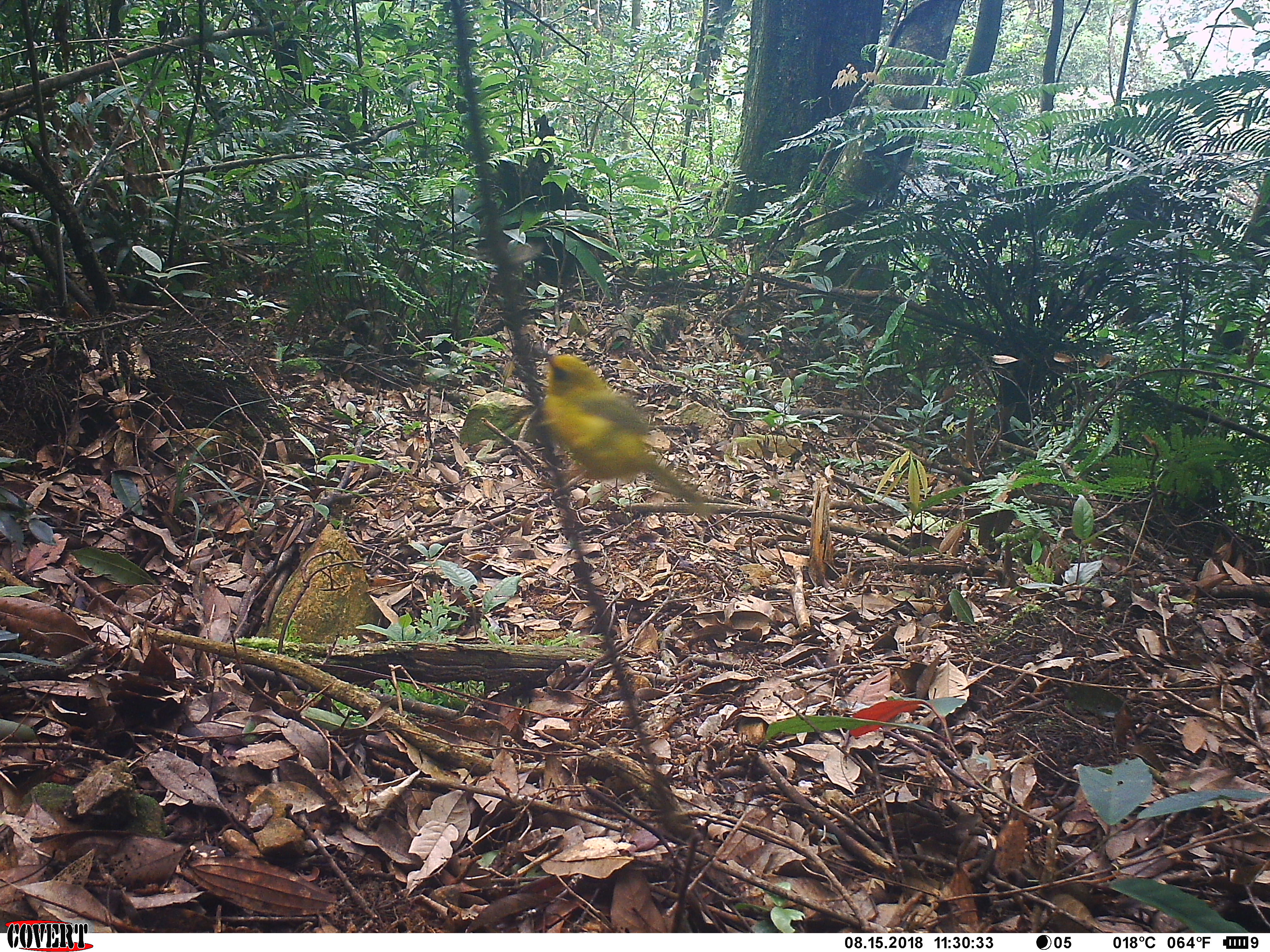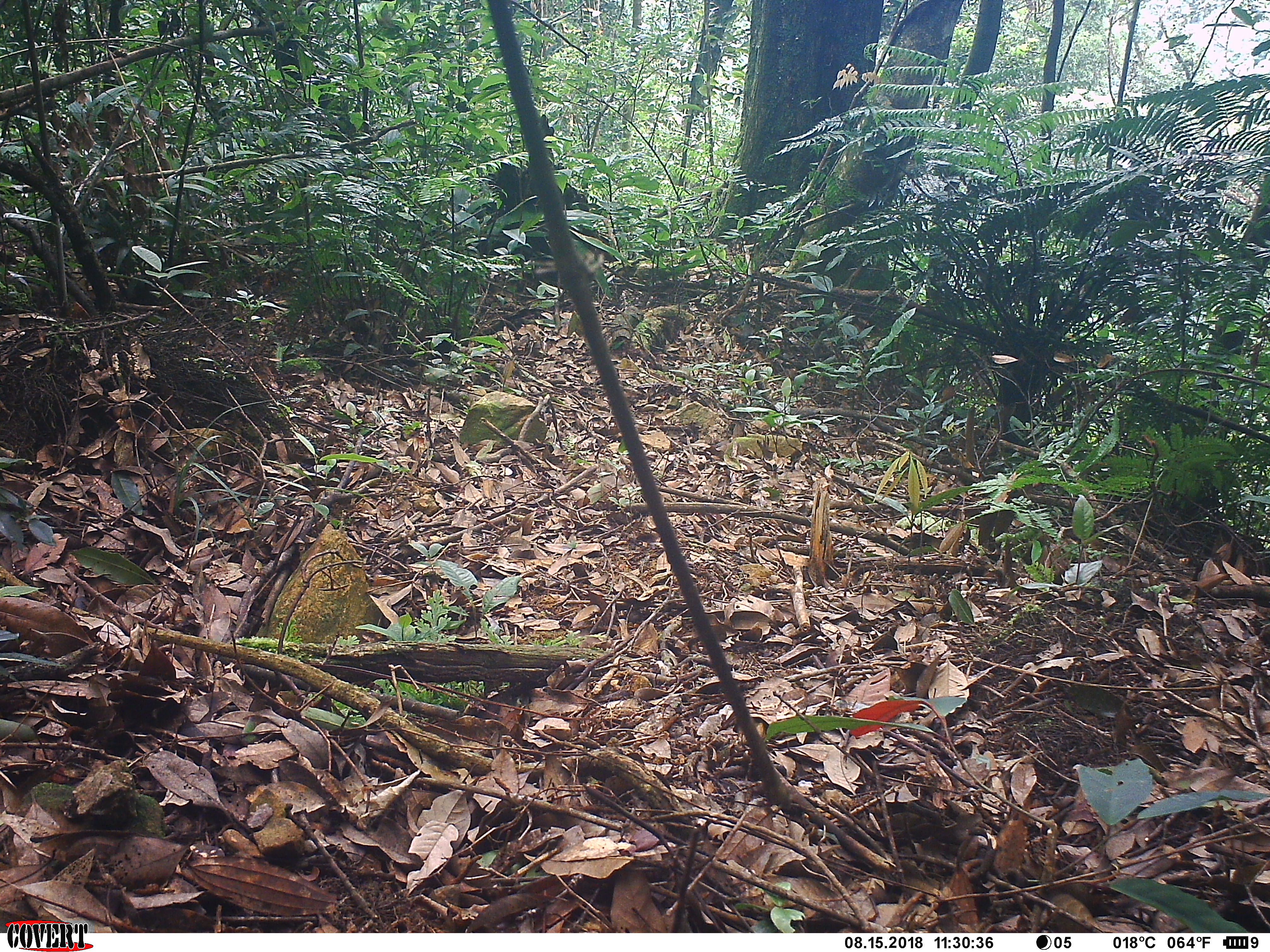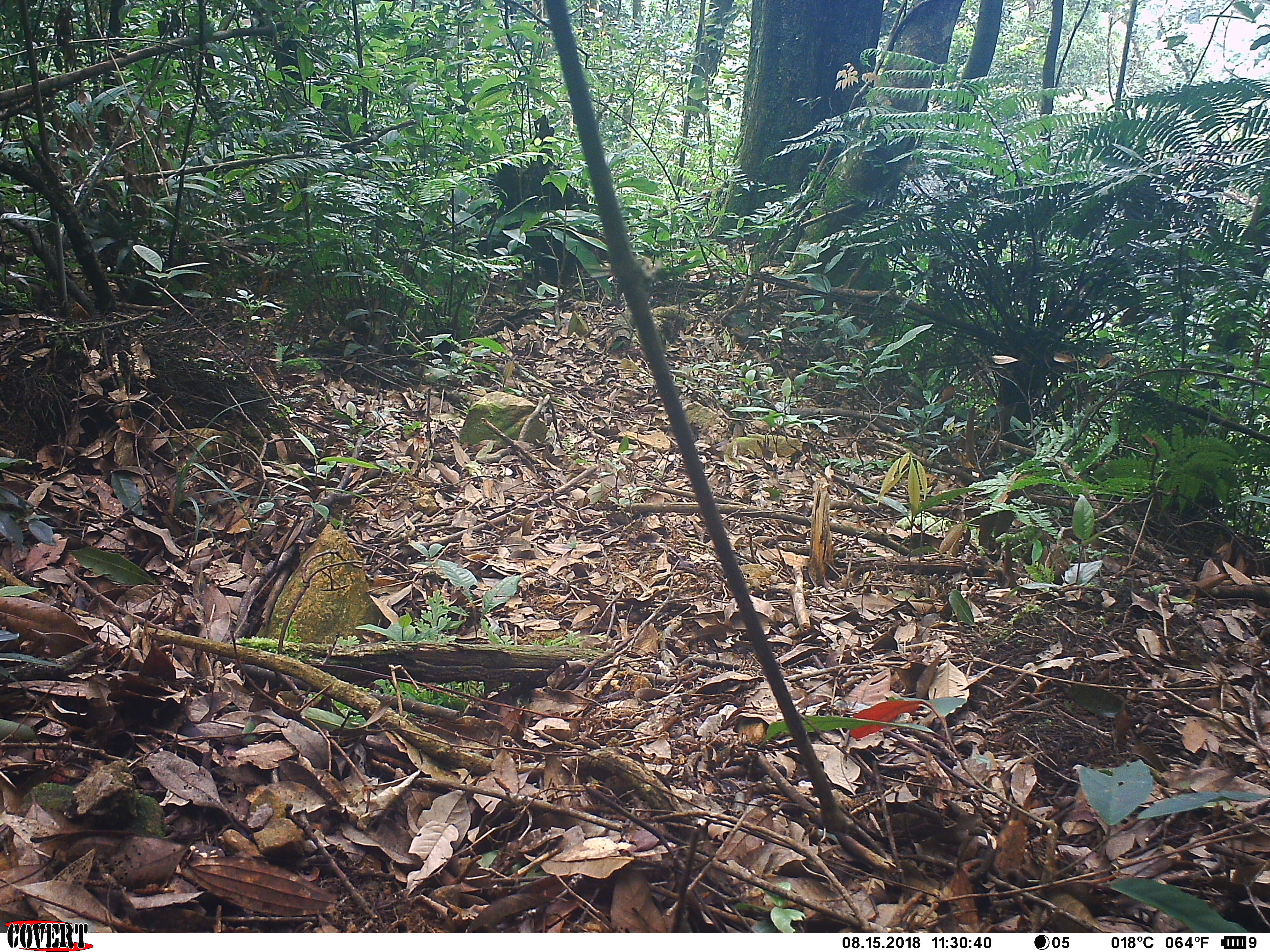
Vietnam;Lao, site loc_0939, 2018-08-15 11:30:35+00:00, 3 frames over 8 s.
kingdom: Animalia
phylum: Chordata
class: Aves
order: Passeriformes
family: Timaliidae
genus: Cyanoderma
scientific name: Cyanoderma chrysaeum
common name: golden babbler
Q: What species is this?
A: Golden babbler (Cyanoderma chrysaeum).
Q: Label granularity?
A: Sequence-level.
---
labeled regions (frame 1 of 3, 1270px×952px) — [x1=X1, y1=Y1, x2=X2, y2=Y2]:
golden babbler: [x1=543, y1=354, x2=717, y2=519]